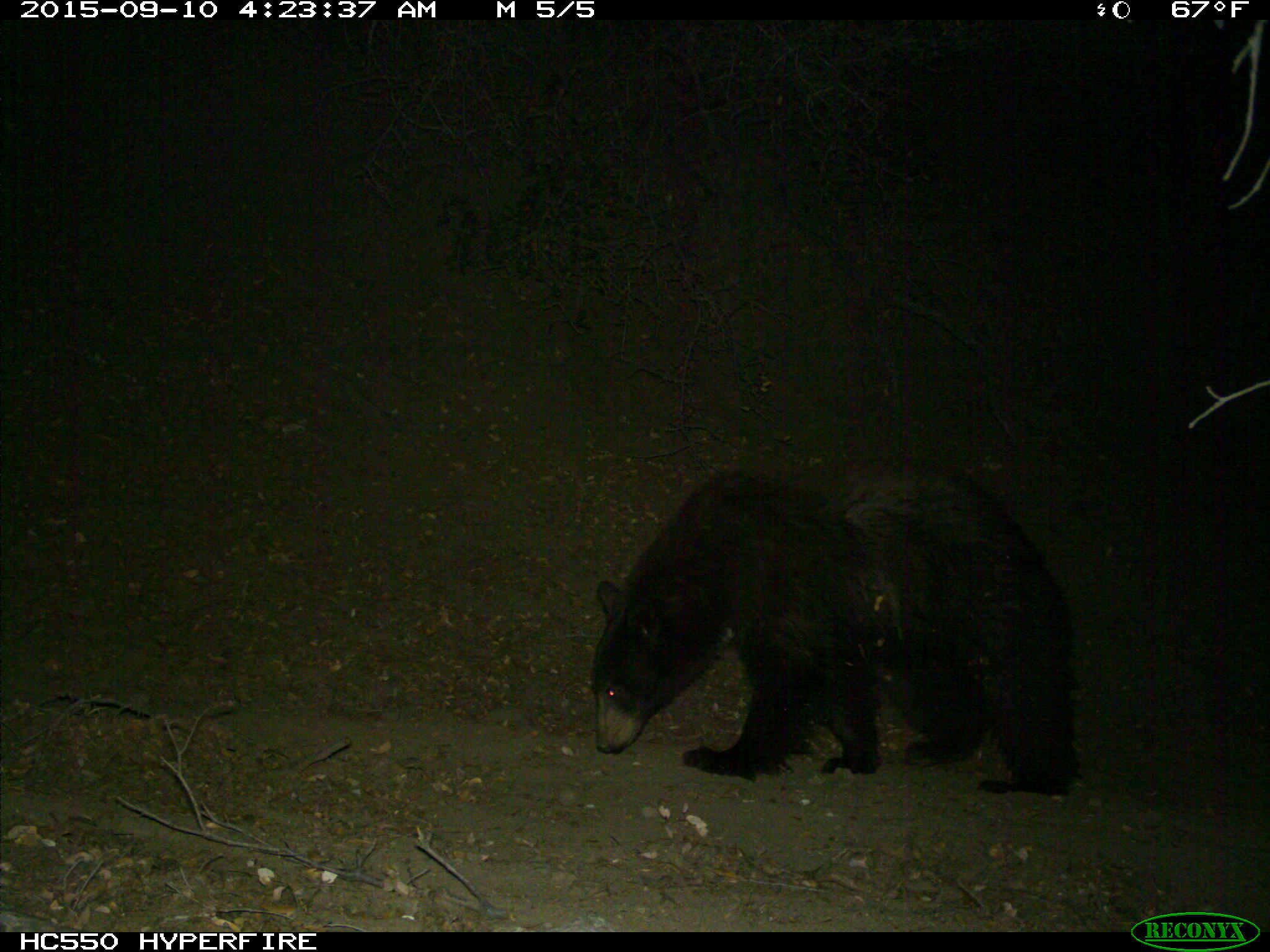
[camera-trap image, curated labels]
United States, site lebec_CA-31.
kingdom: Animalia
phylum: Chordata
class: Mammalia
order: Carnivora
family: Ursidae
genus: Ursus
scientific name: Ursus americanus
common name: american black bear